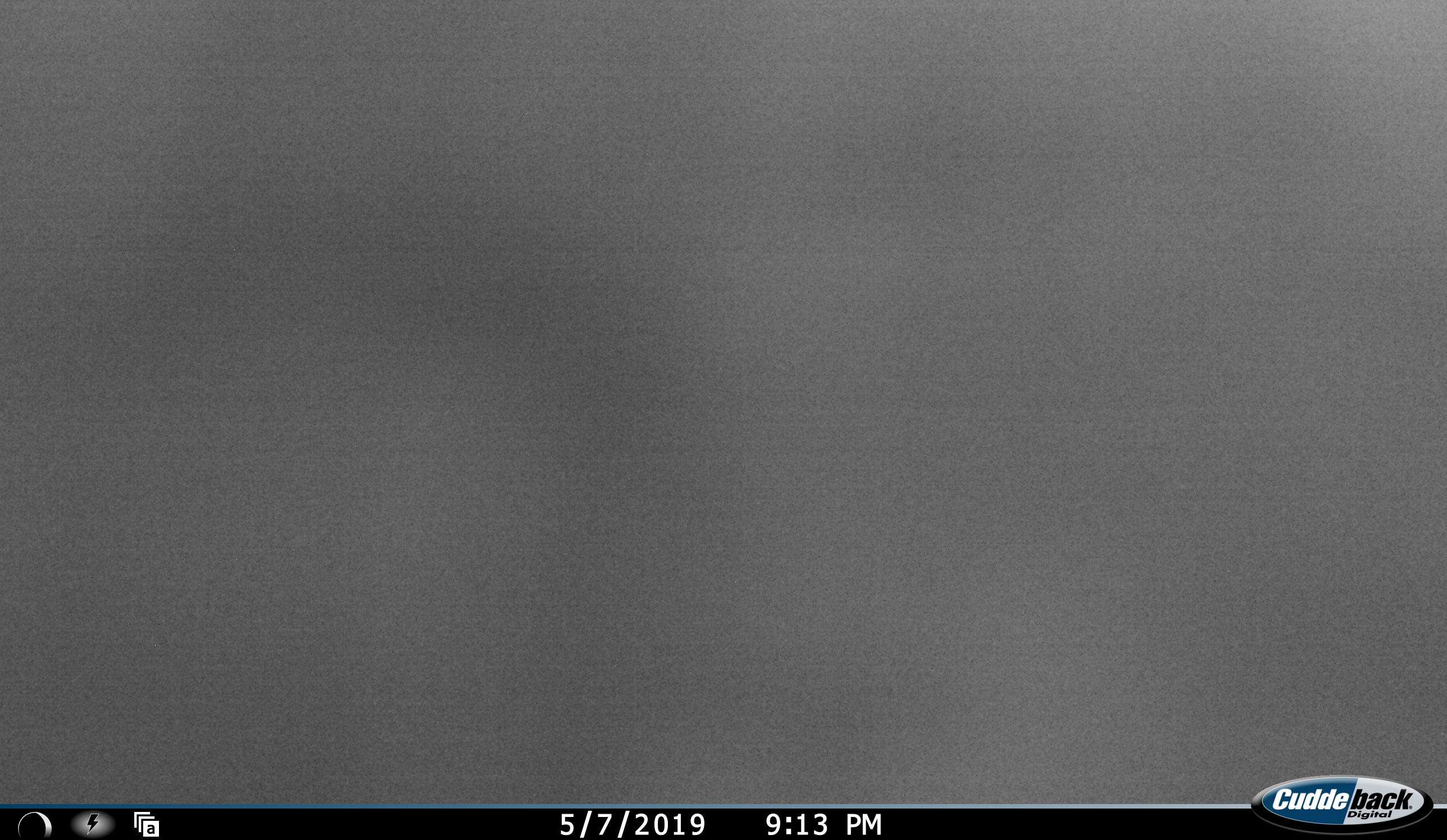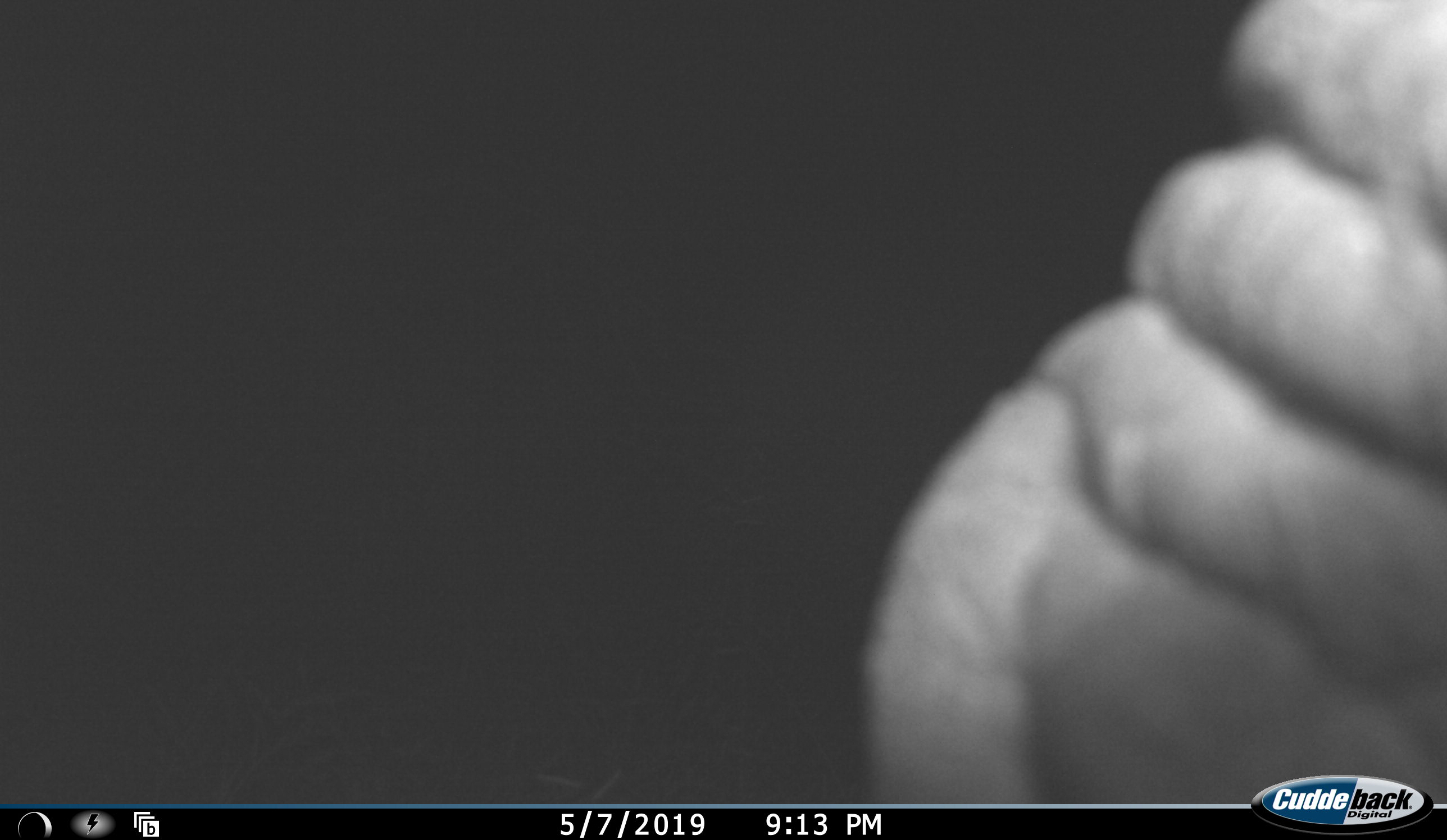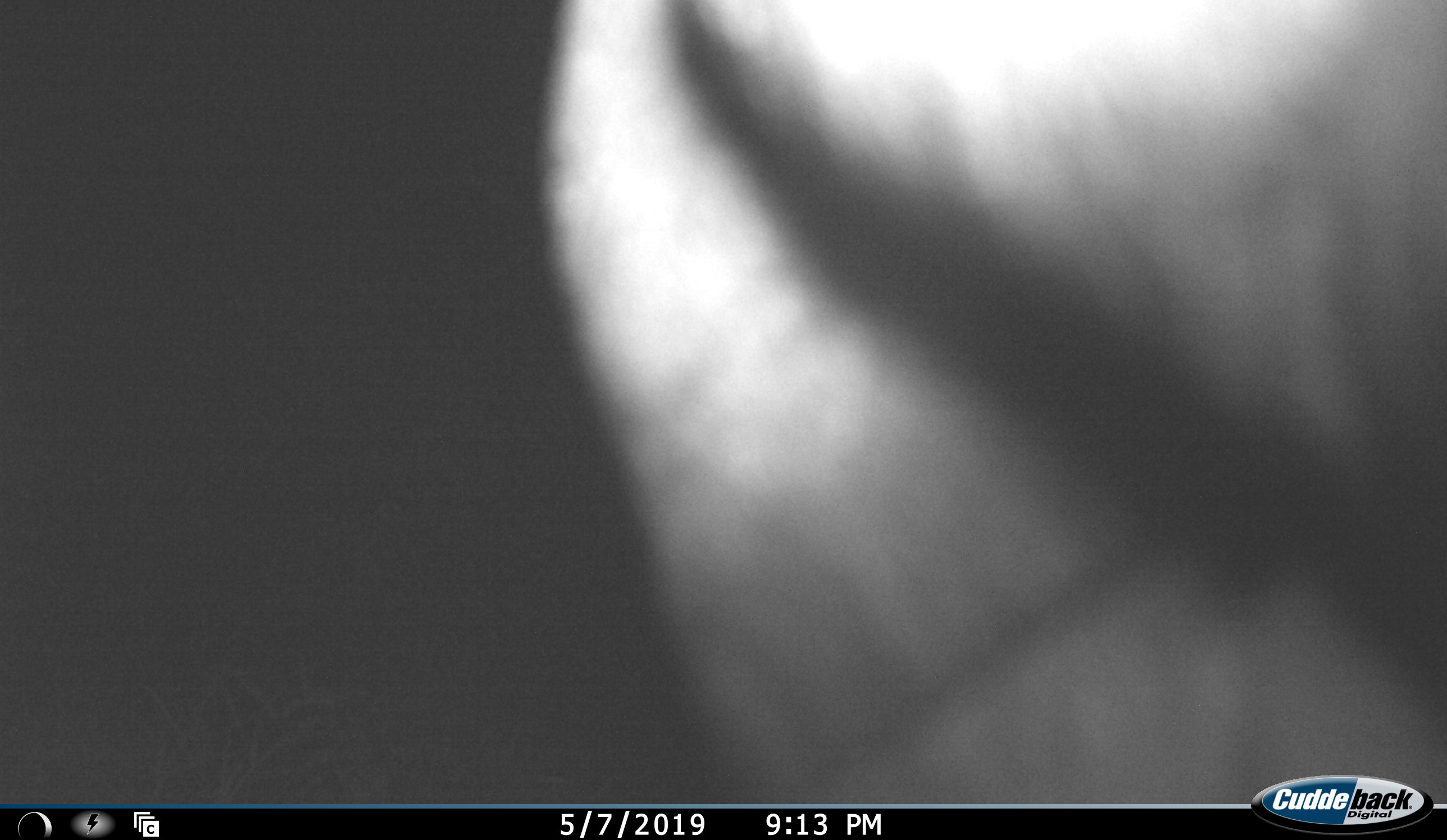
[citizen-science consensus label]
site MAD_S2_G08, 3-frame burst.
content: unidentified animal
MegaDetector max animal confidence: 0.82